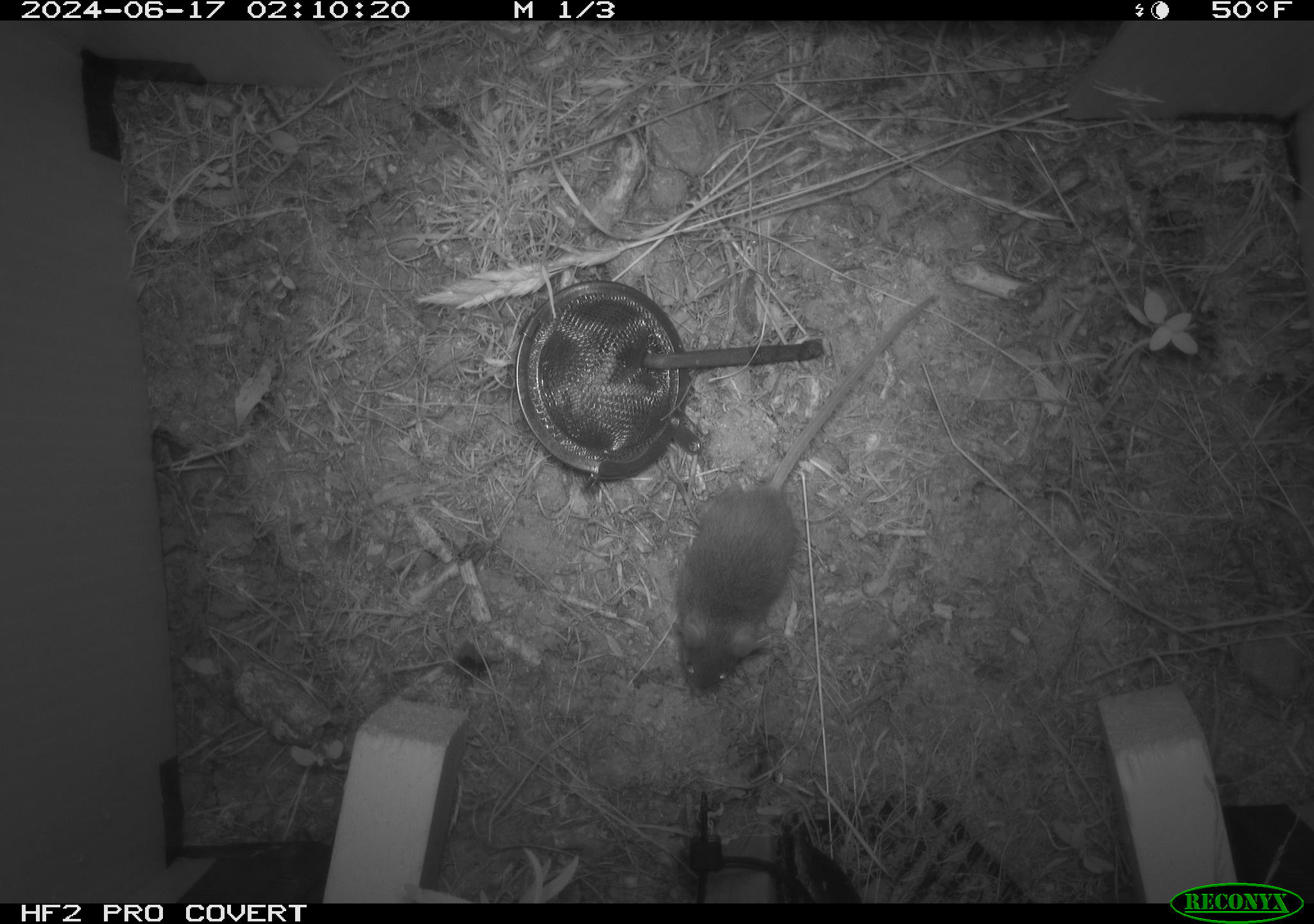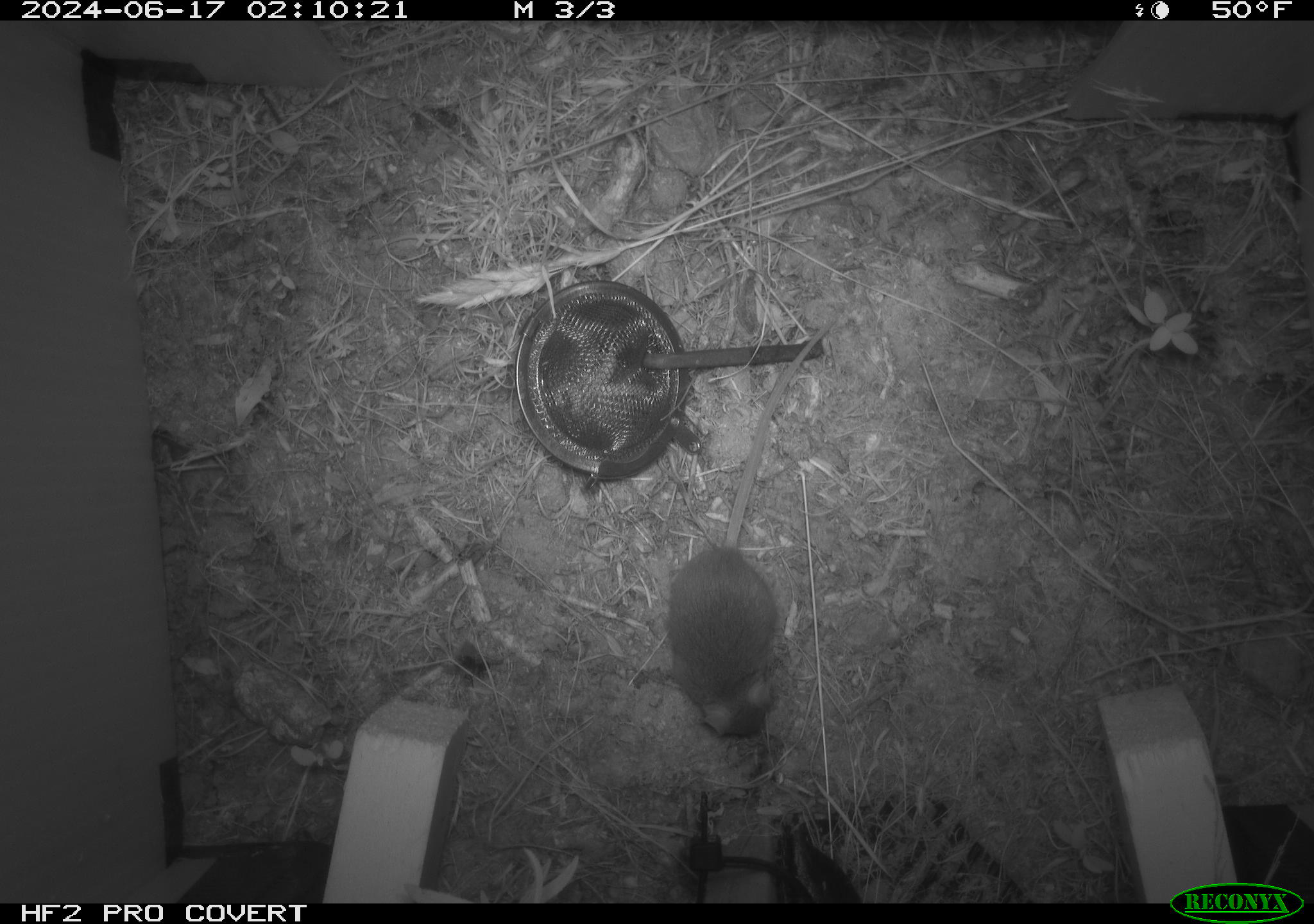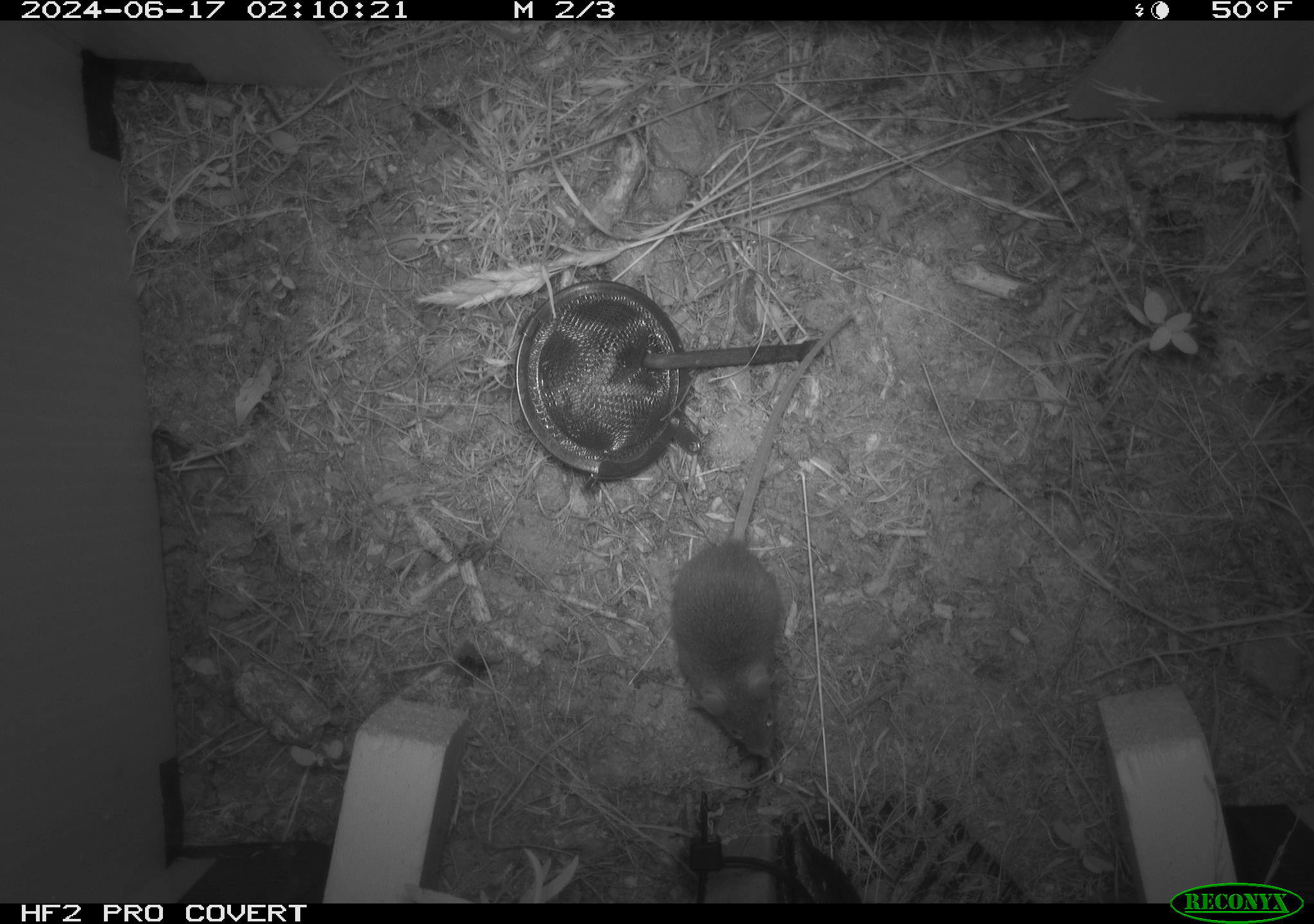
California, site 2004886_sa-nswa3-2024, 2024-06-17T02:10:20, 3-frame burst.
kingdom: Animalia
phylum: Chordata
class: Mammalia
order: Rodentia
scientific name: Rodentia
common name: rodent